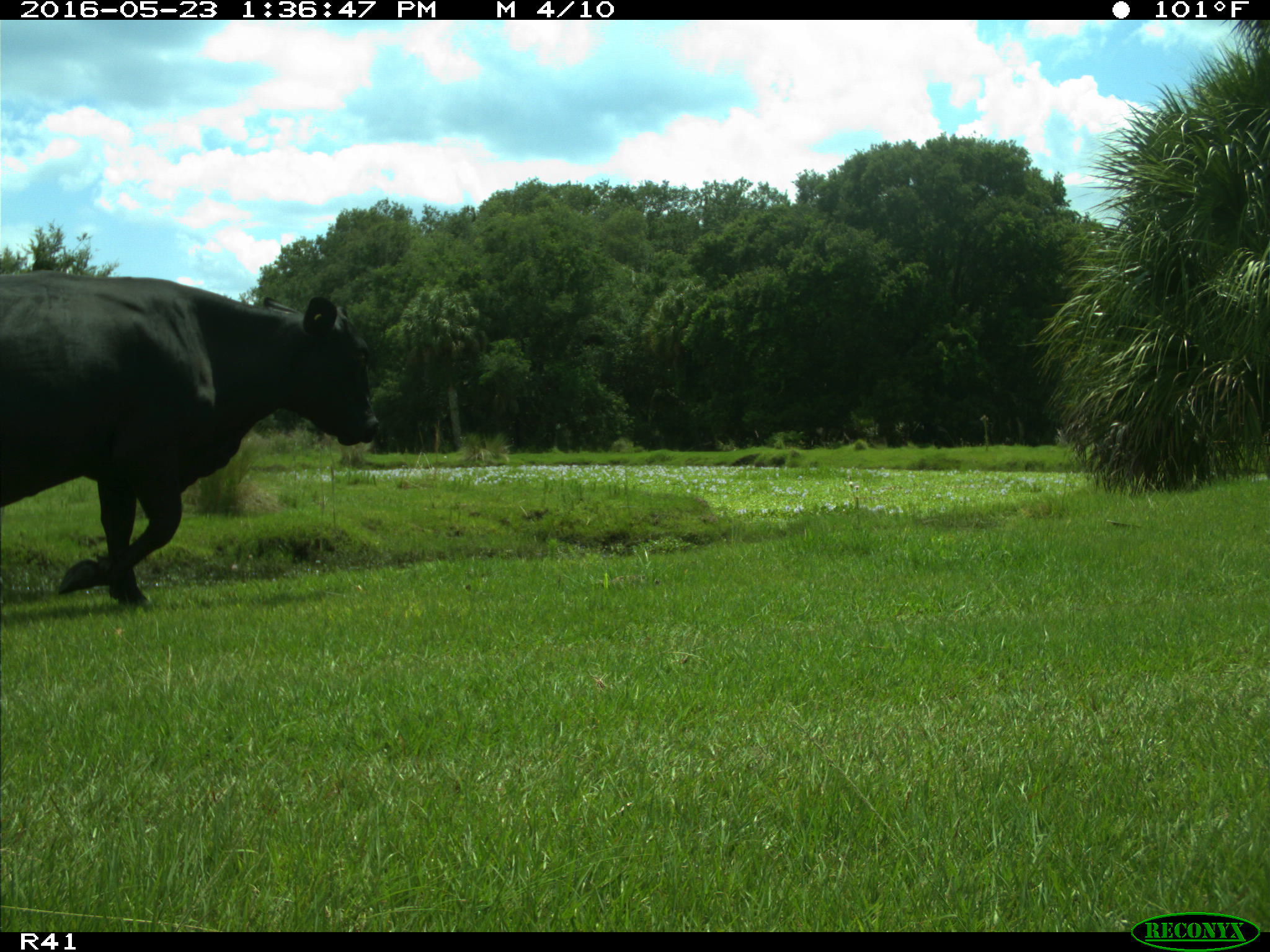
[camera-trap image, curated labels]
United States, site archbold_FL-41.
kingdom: Animalia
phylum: Chordata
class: Mammalia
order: Artiodactyla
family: Bovidae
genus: Bos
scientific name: Bos taurus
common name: domestic cow